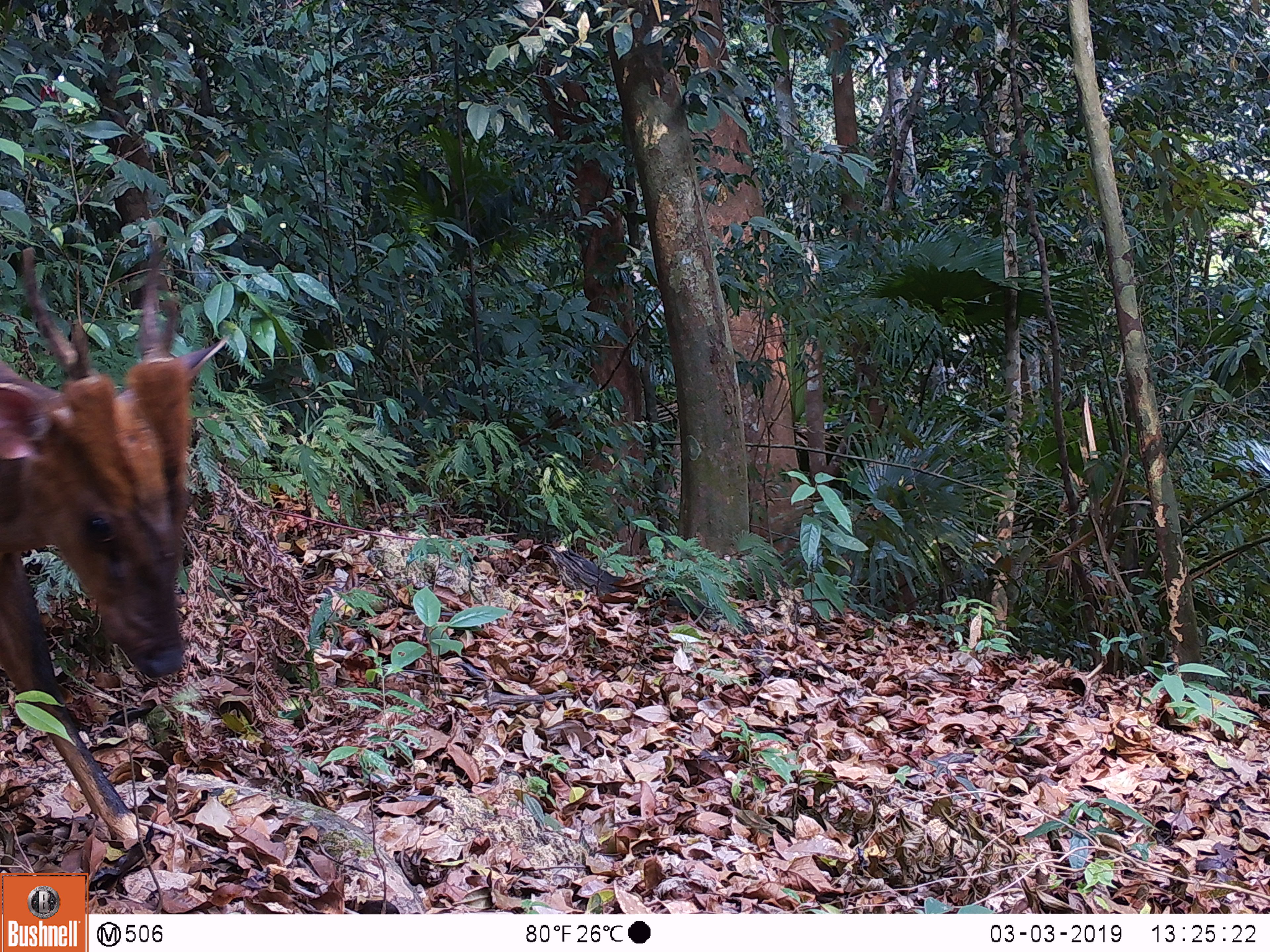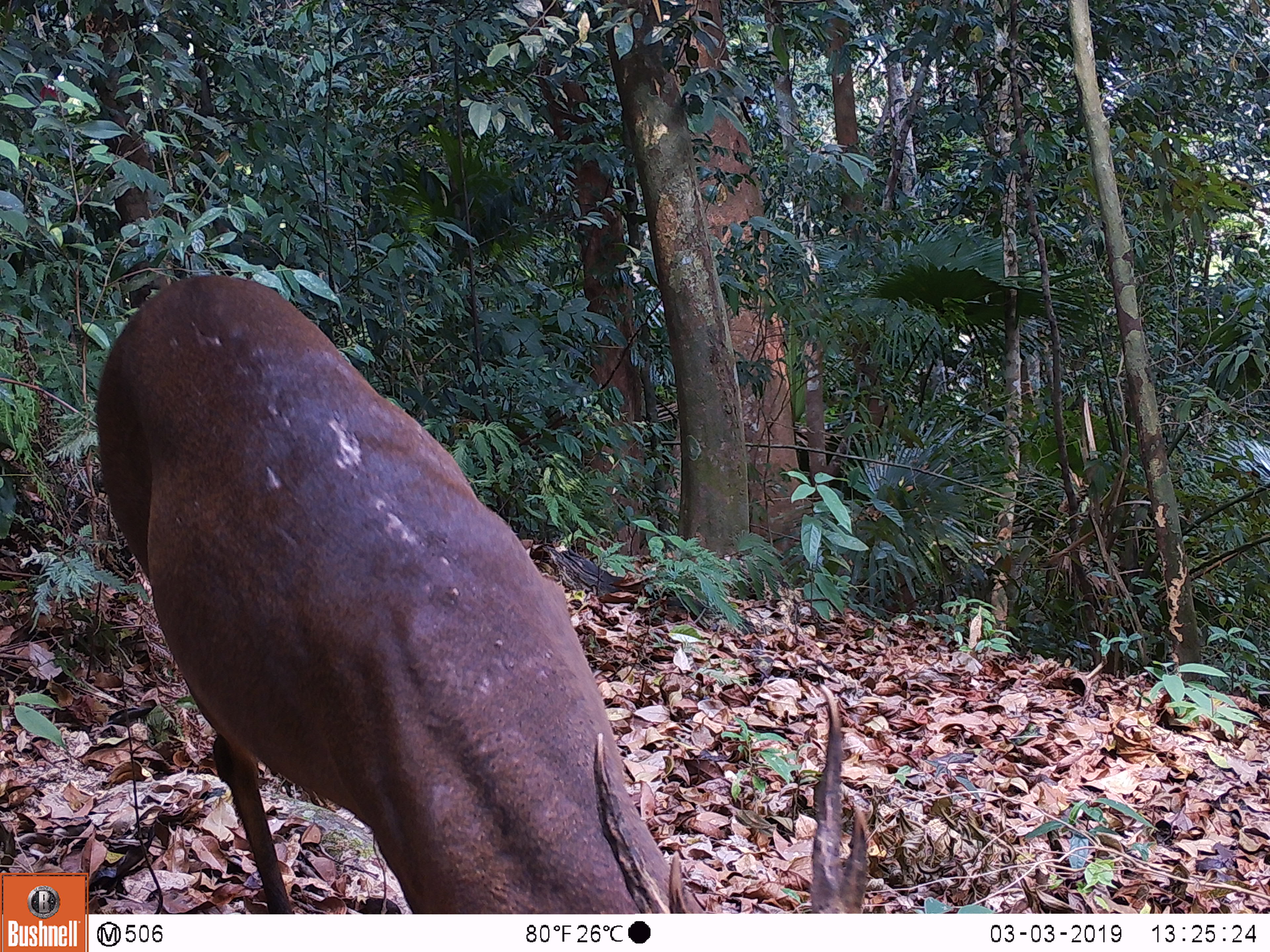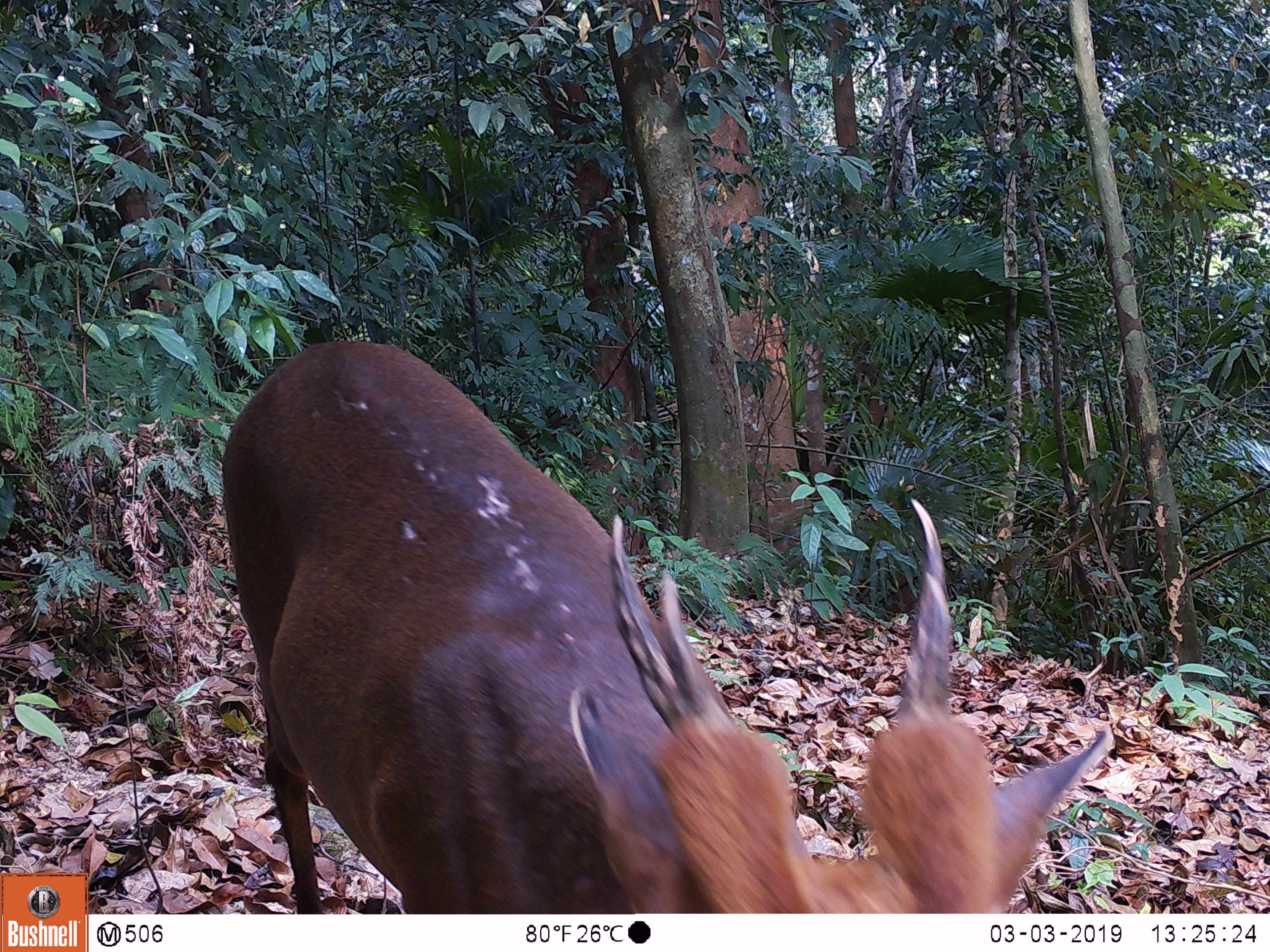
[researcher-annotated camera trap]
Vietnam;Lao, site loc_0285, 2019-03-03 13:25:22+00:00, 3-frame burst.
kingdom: Animalia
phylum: Chordata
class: Mammalia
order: Artiodactyla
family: Cervidae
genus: Muntiacus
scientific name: Muntiacus vuquangensis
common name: large-antlered muntjac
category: large antlered muntjac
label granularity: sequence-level